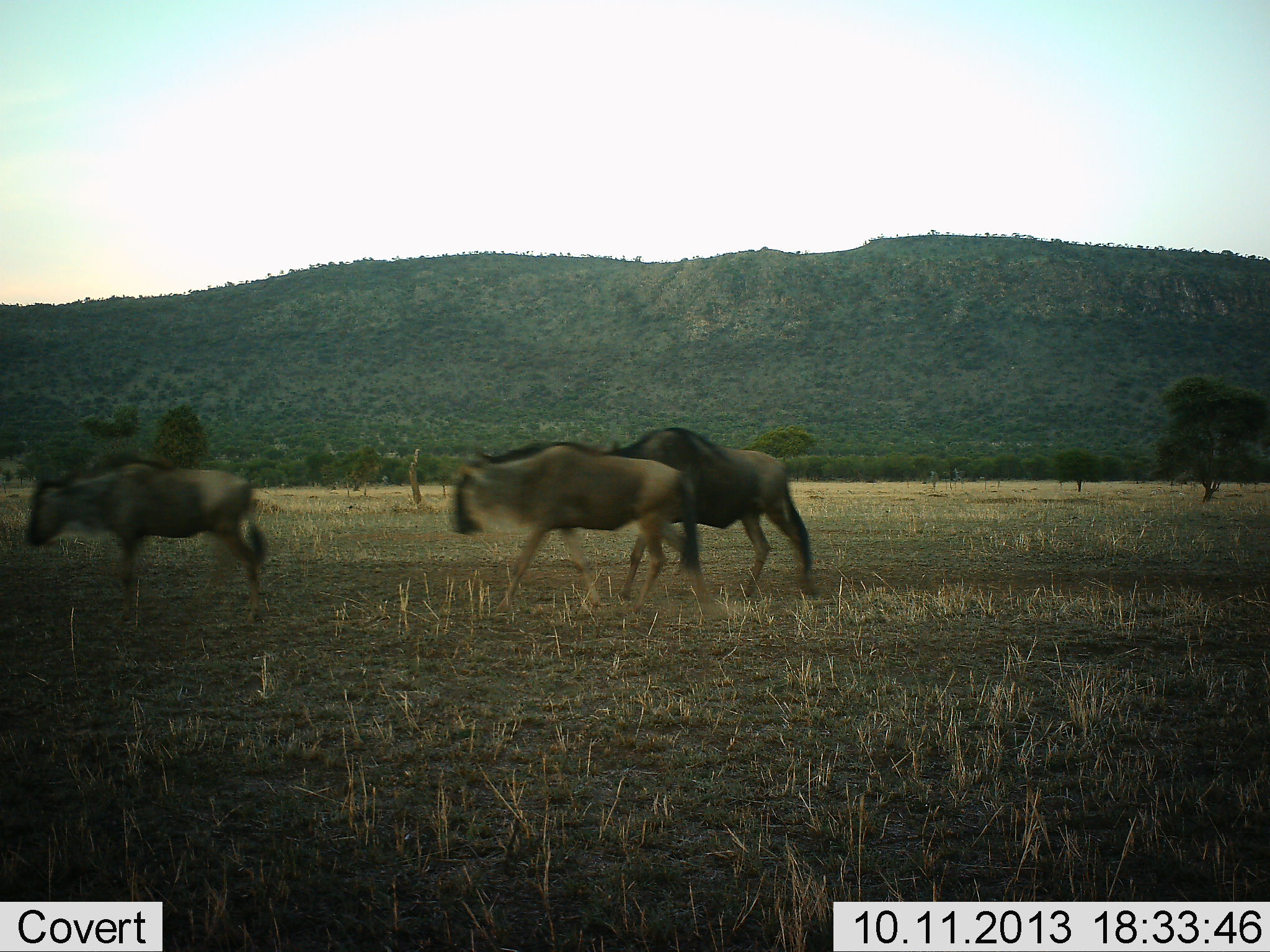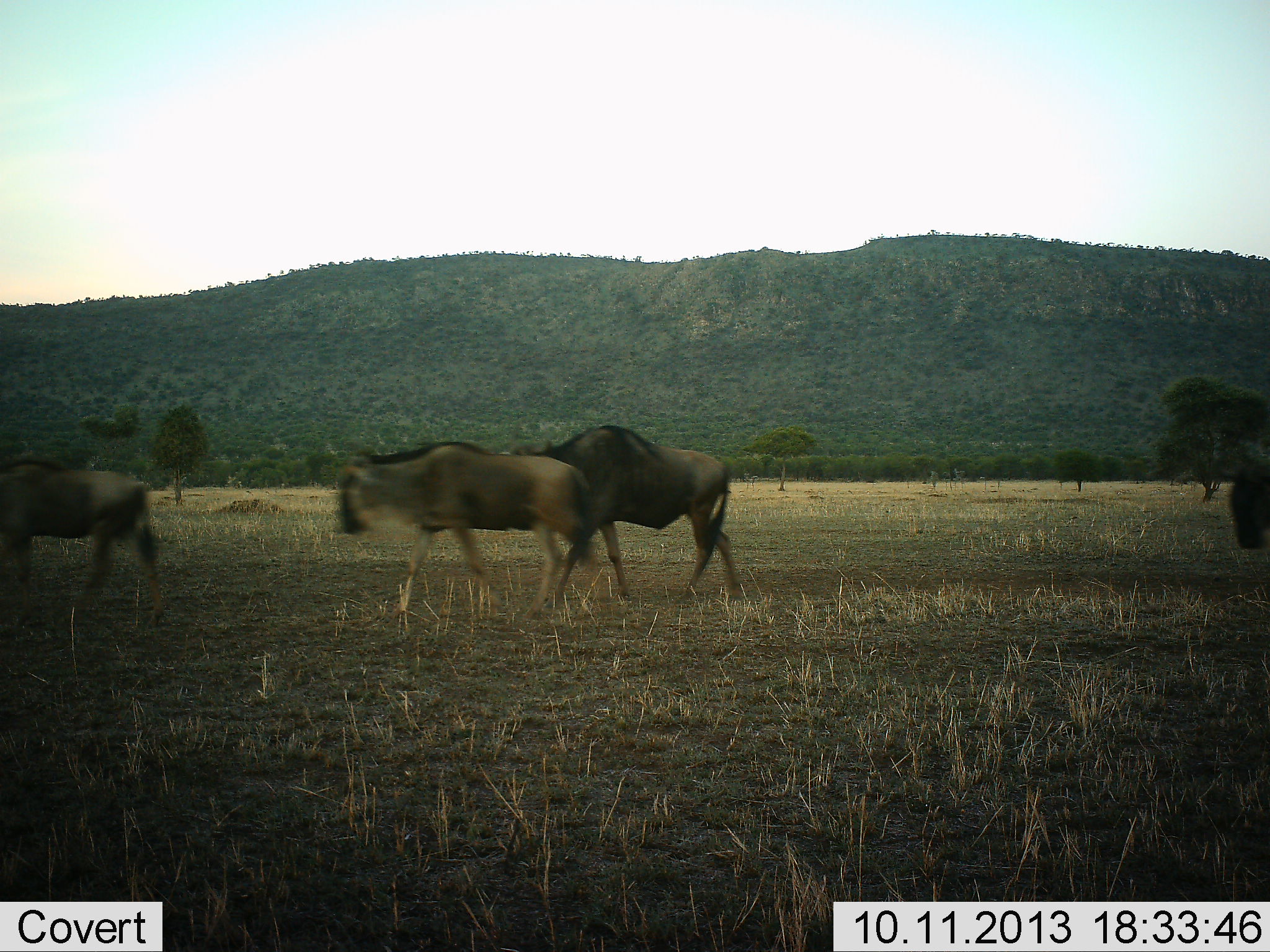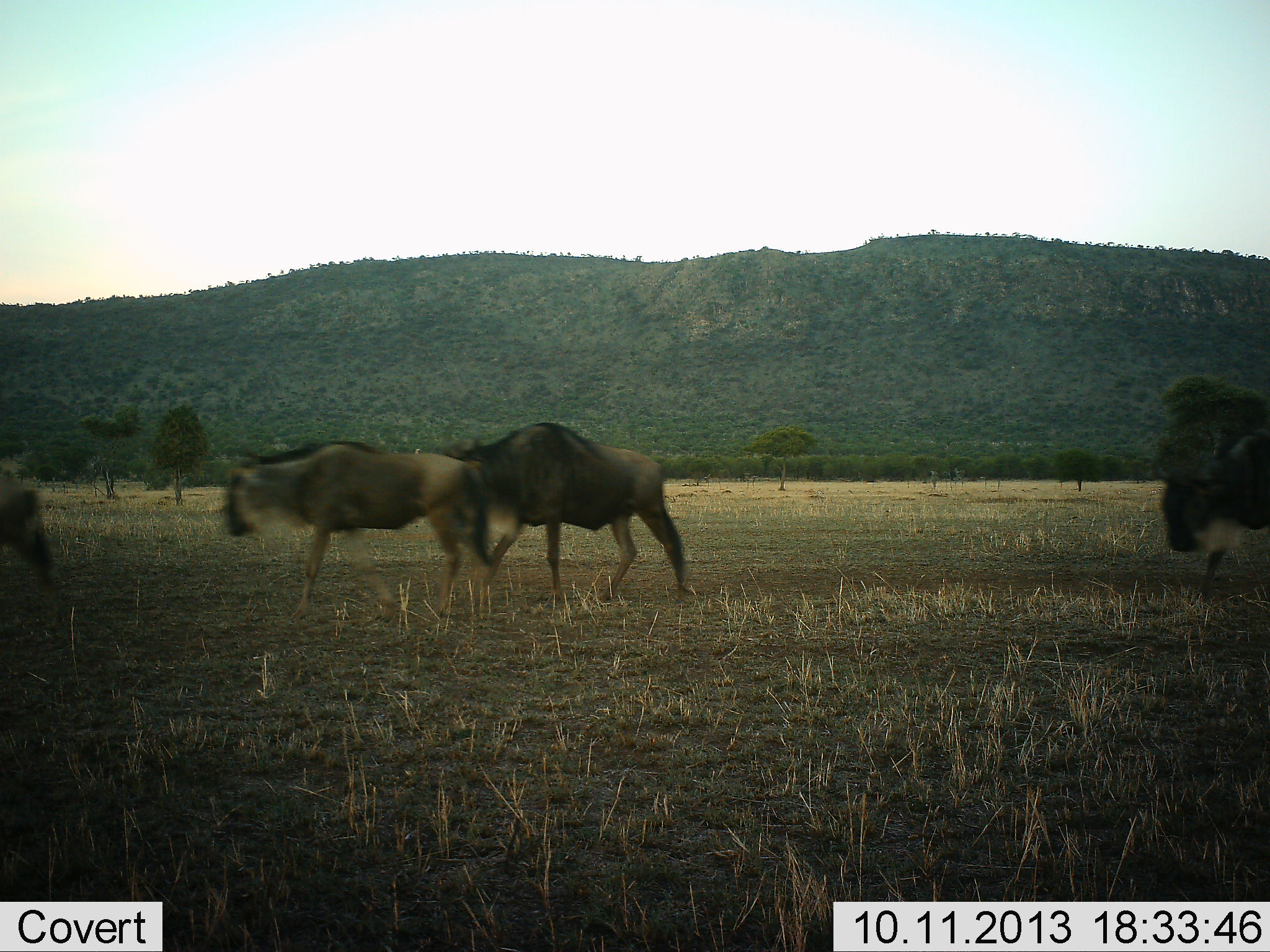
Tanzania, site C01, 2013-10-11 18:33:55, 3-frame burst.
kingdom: Animalia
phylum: Chordata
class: Mammalia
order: Artiodactyla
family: Bovidae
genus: Connochaetes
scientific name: Connochaetes taurinus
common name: blue wildebeest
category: wildebeest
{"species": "wildebeest (blue wildebeest) (Connochaetes taurinus)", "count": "4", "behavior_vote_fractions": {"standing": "0%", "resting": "0%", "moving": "100%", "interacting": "0%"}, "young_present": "0%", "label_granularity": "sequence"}